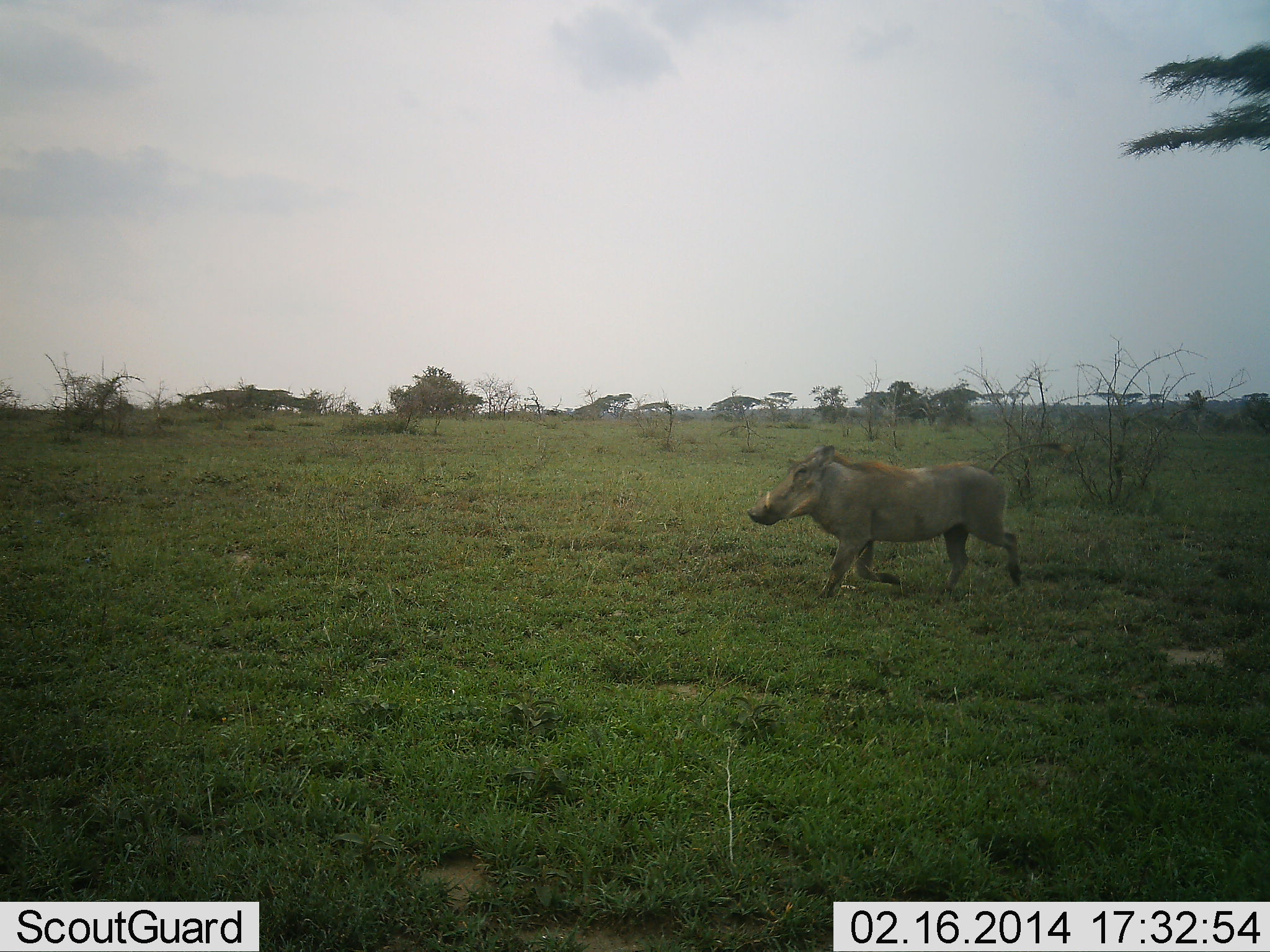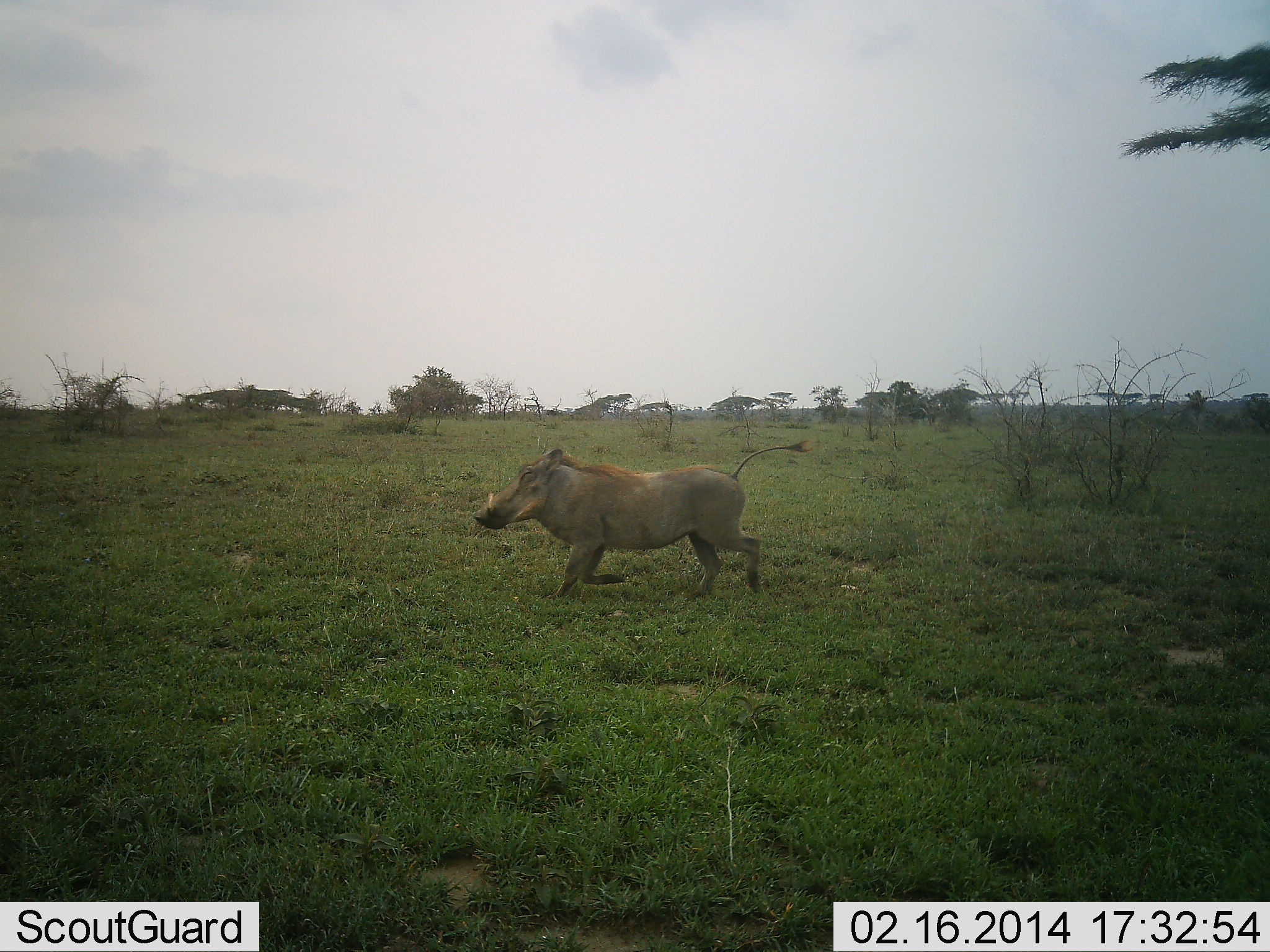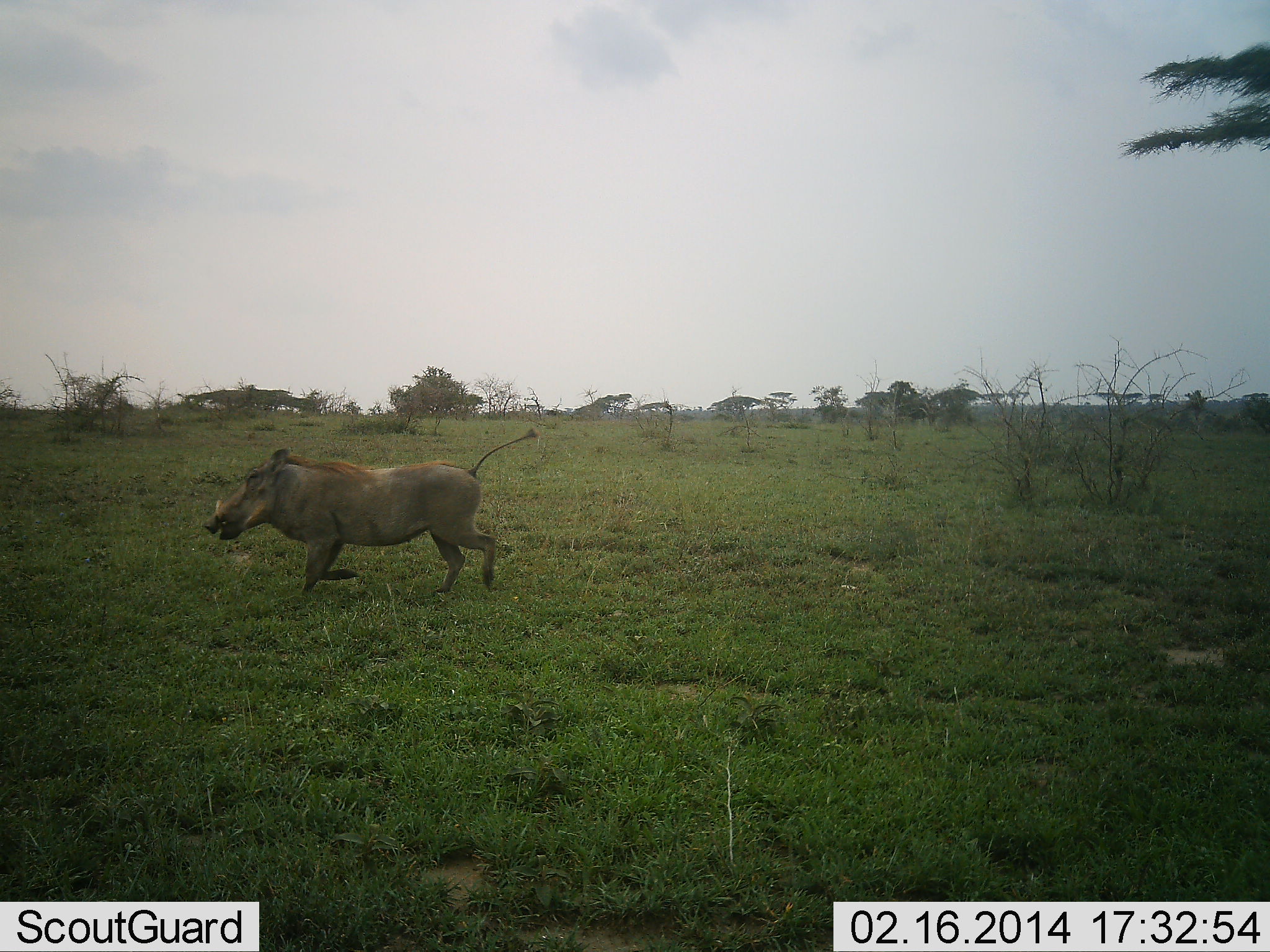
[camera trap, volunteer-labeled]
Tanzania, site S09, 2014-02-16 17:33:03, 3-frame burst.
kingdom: Animalia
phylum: Chordata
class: Mammalia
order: Artiodactyla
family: Suidae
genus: Phacochoerus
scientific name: Phacochoerus africanus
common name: warthog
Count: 1.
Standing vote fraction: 0%.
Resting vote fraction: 0%.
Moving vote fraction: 100%.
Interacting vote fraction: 0%.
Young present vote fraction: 0%.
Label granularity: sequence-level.